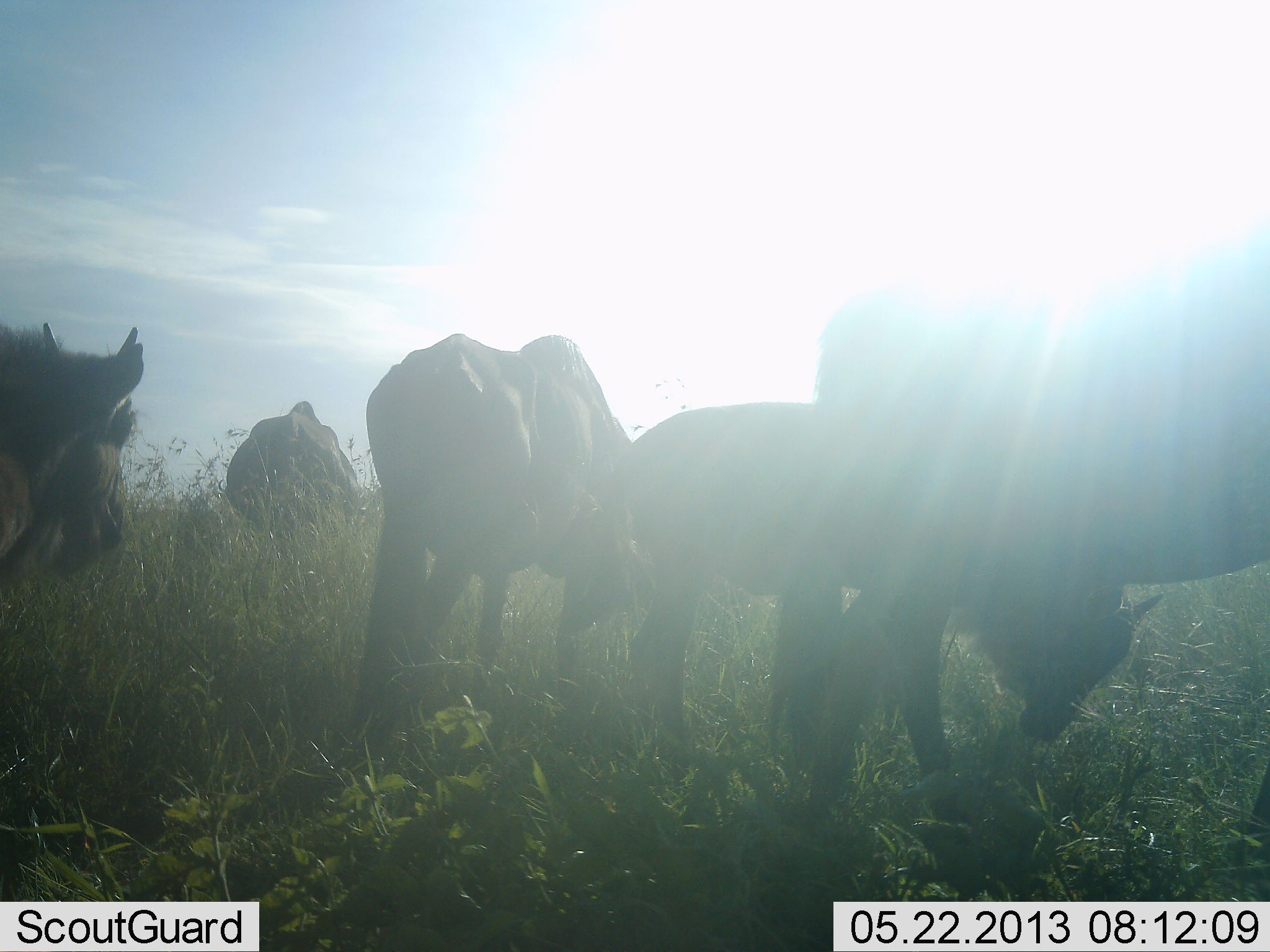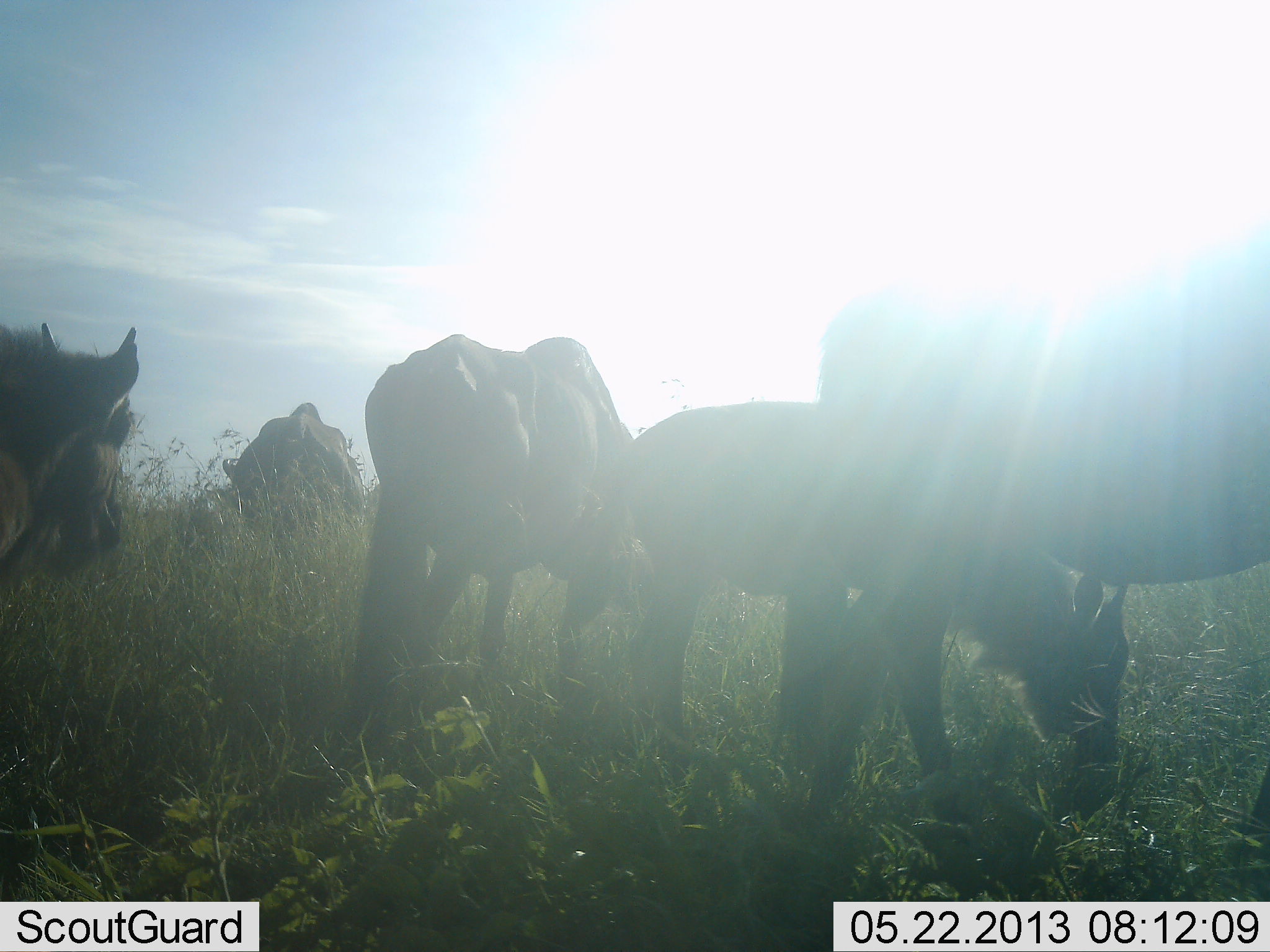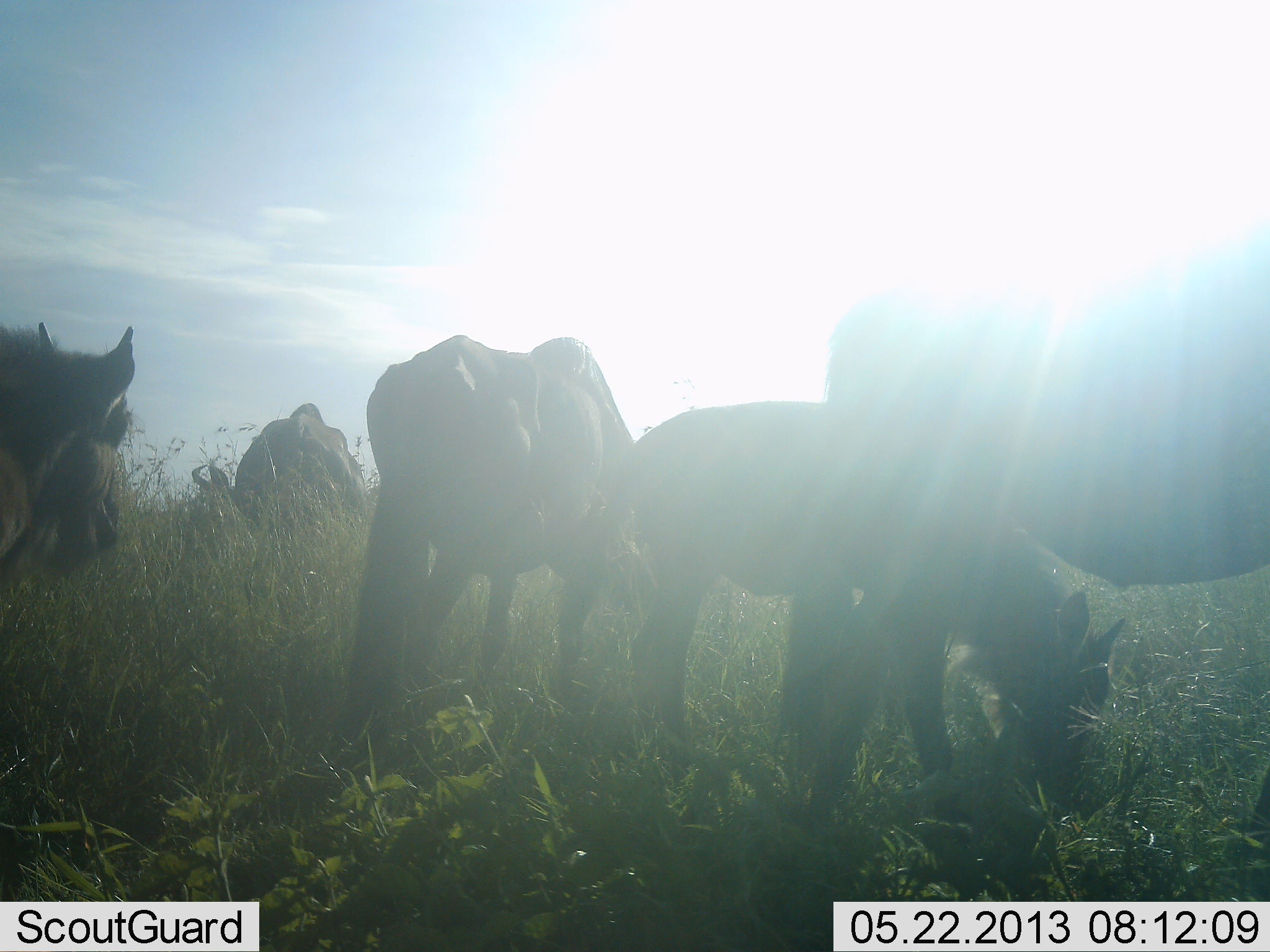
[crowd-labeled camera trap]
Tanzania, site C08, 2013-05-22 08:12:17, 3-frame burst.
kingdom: Animalia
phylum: Chordata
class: Mammalia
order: Artiodactyla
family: Bovidae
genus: Connochaetes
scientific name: Connochaetes taurinus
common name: blue wildebeest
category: wildebeest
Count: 5.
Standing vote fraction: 87%.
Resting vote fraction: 0%.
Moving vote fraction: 9%.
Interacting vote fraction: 0%.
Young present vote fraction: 39%.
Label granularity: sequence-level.